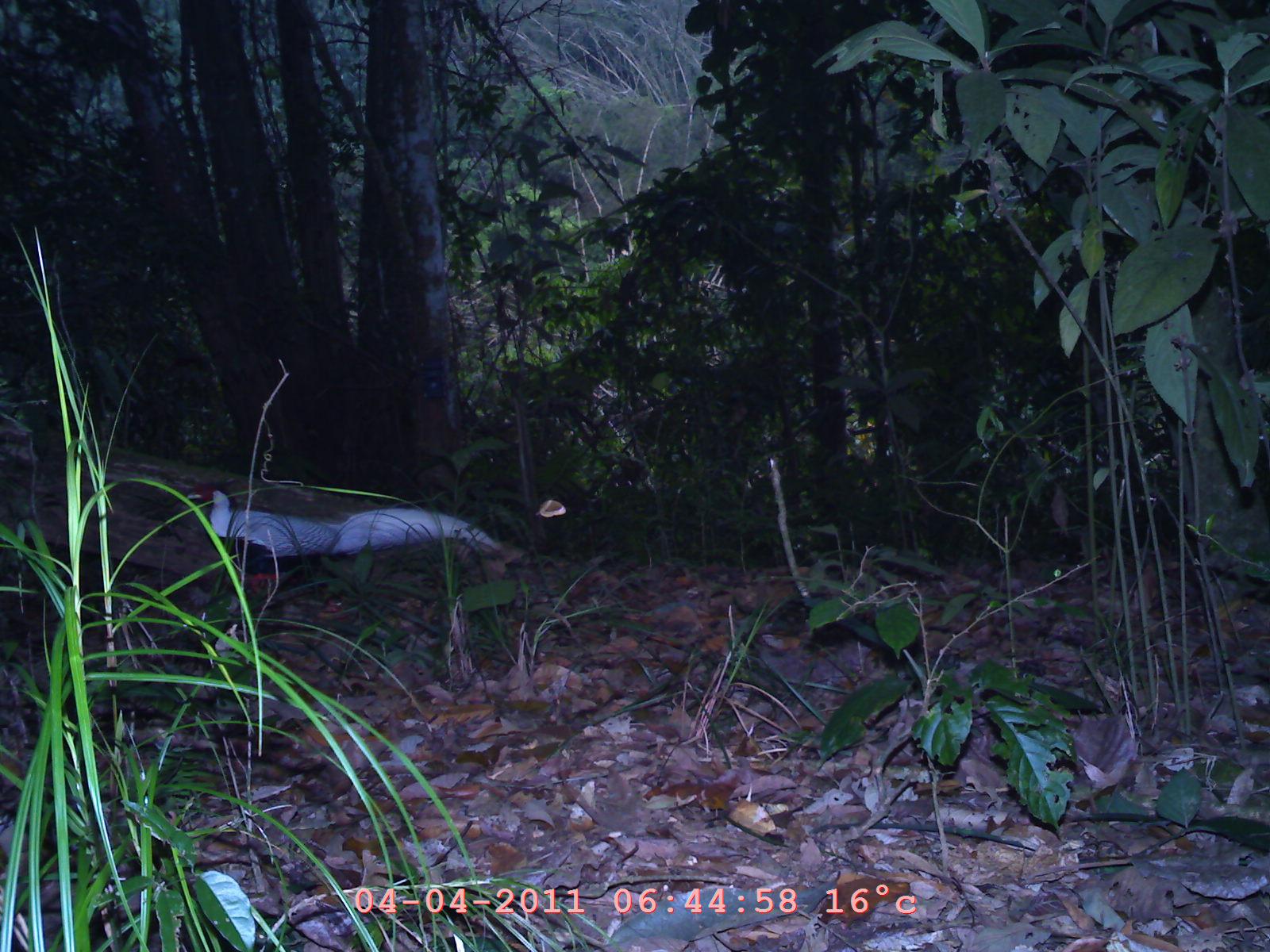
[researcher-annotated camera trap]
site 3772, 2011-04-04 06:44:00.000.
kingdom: Animalia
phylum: Chordata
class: Aves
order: Galliformes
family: Phasianidae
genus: Lophura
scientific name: Lophura nycthemera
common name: silver pheasant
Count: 1.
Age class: adult.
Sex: male.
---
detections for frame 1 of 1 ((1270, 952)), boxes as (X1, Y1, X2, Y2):
lophura nycthemera: (185, 475, 502, 601)